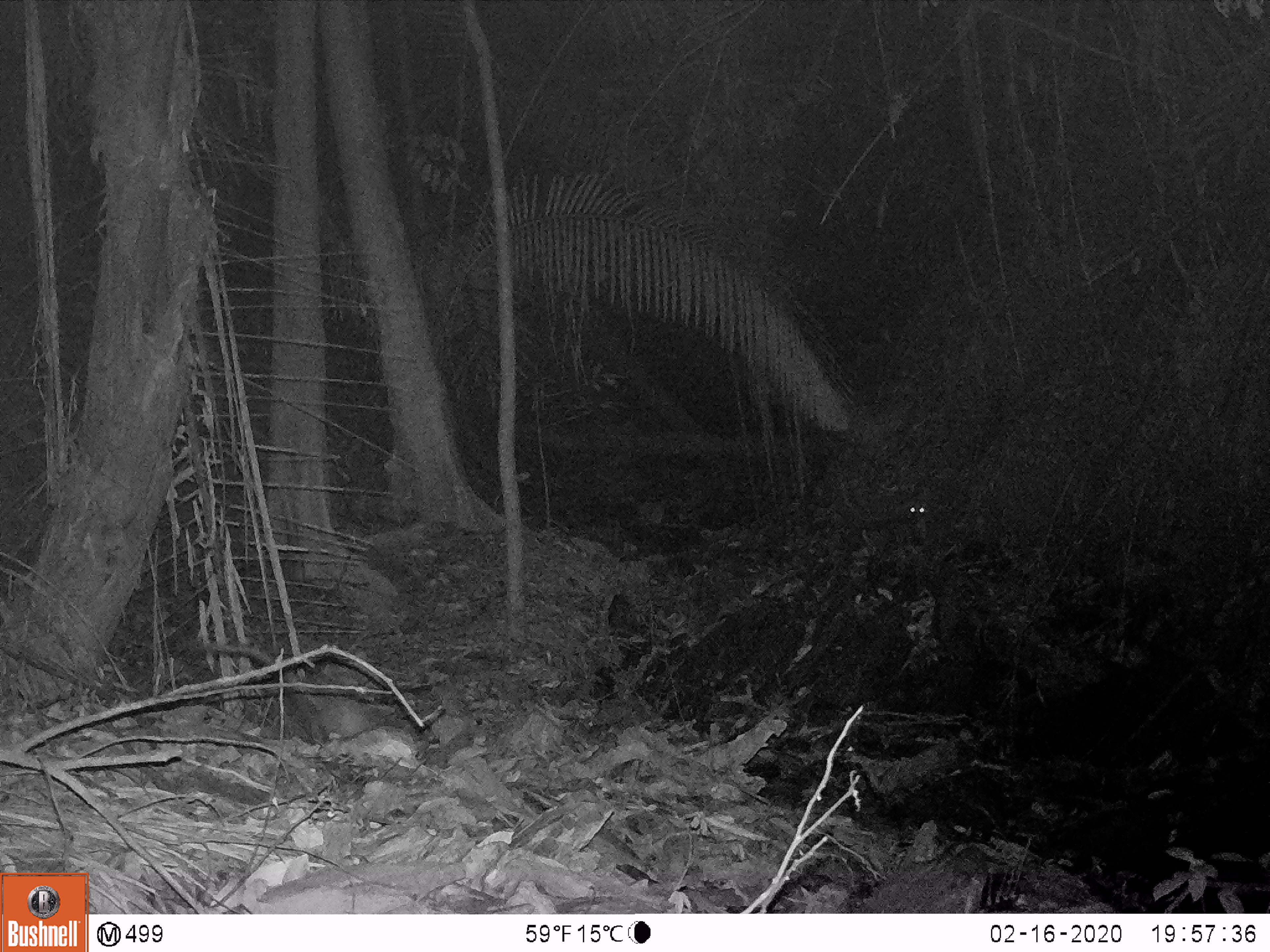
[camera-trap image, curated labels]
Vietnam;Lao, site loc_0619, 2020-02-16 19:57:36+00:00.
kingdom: Animalia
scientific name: Animalia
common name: animal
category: unidentified animal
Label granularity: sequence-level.